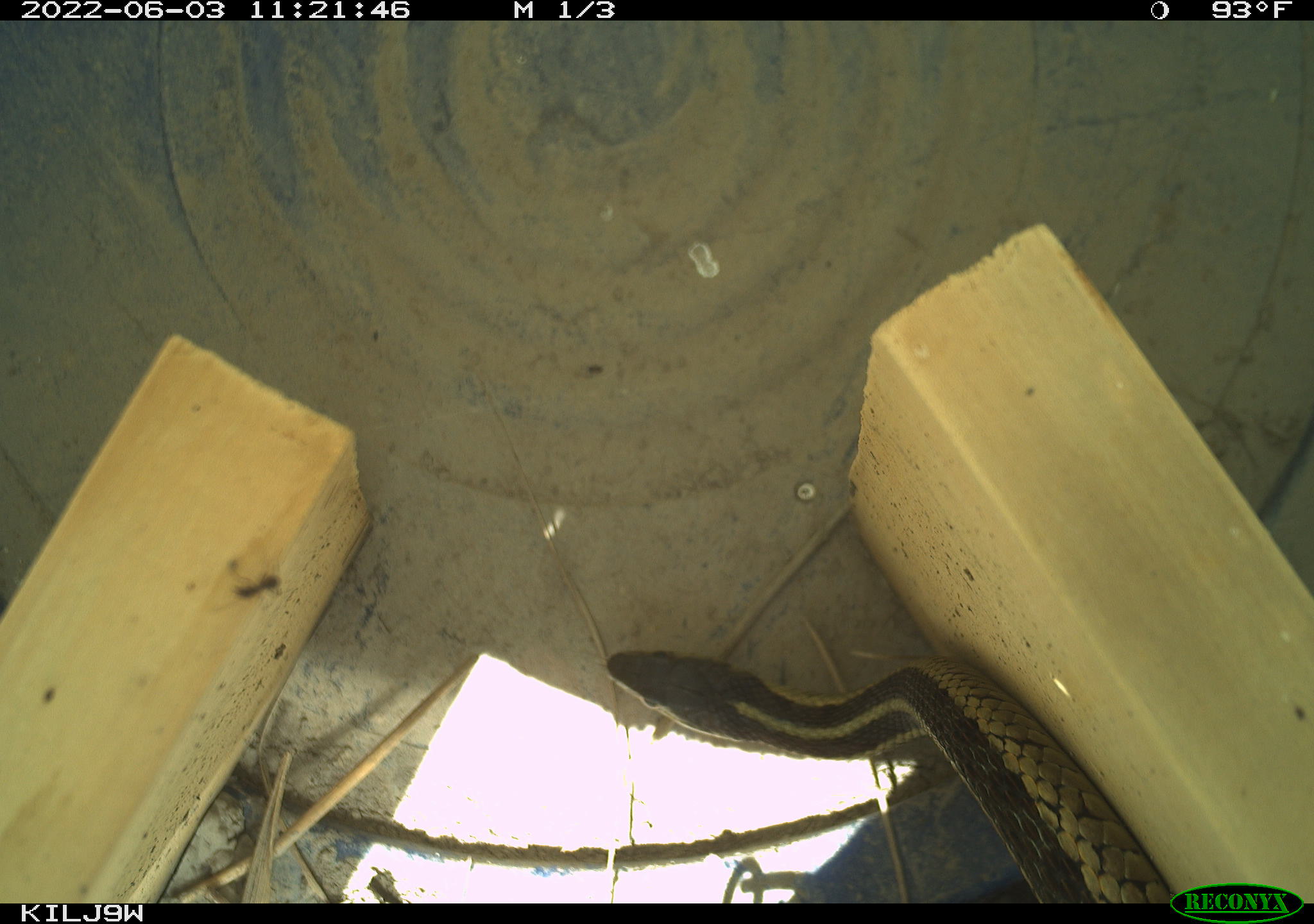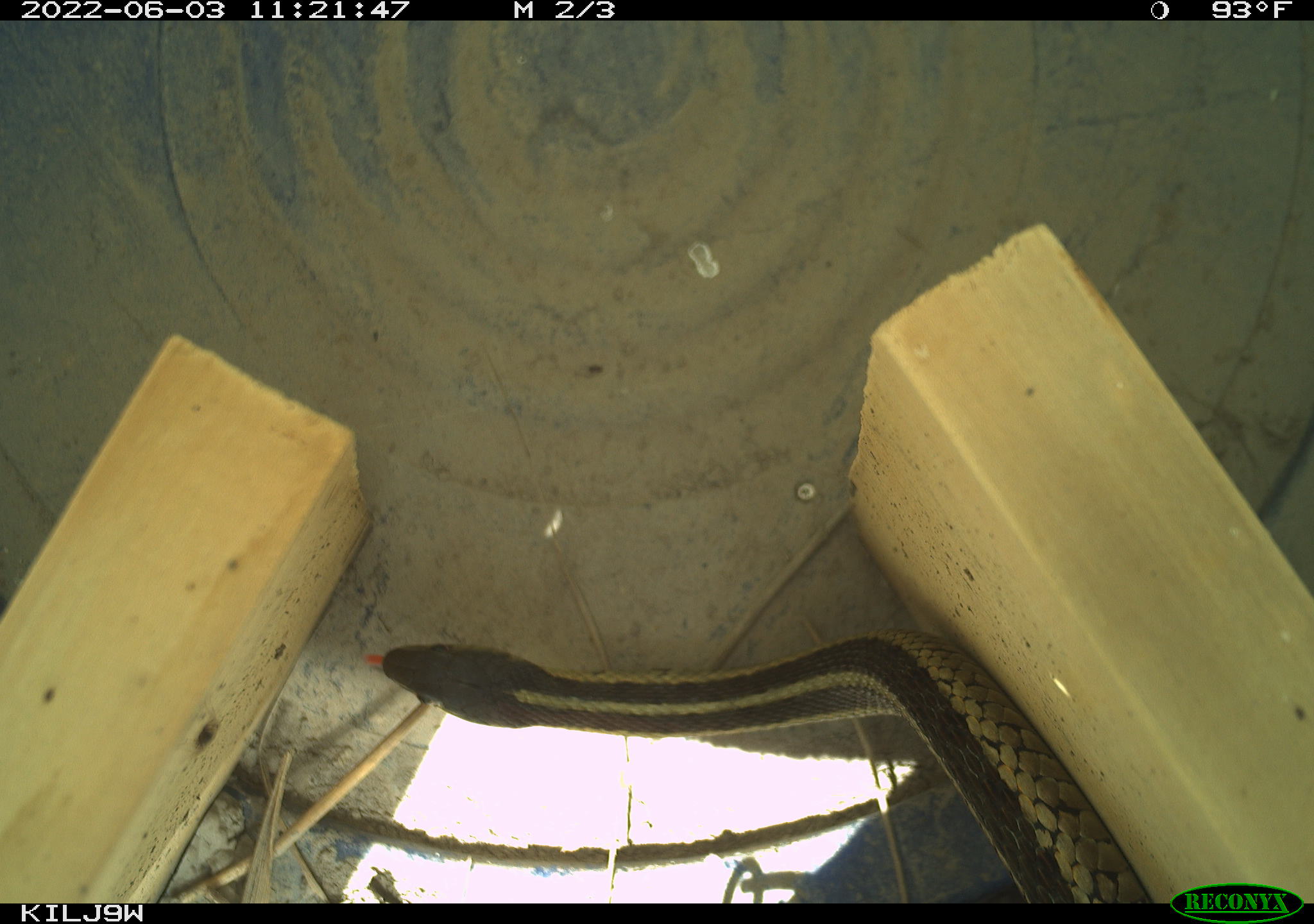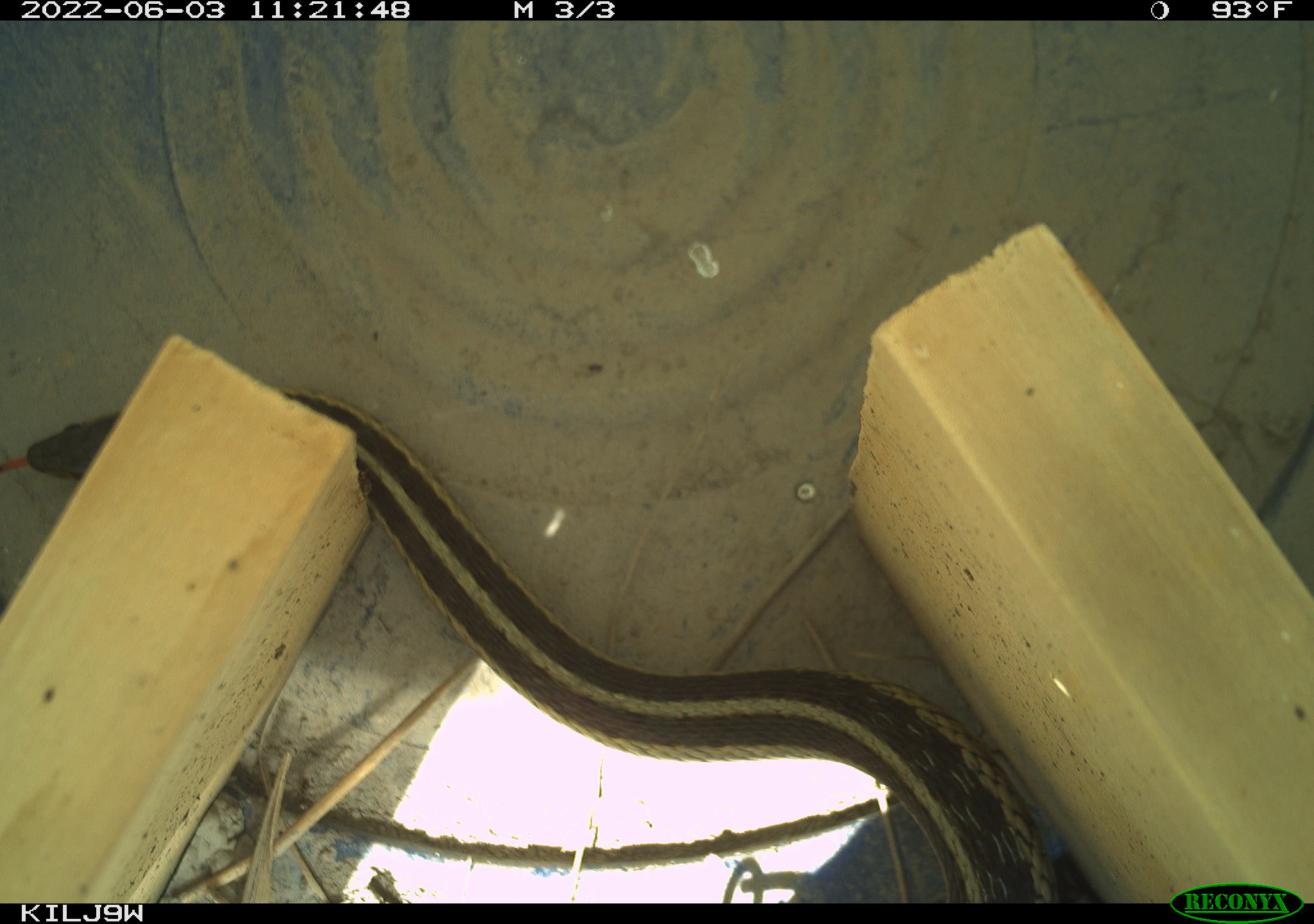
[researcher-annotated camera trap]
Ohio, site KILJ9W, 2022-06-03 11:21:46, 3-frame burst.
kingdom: Animalia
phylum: Chordata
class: Reptilia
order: Squamata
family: Colubridae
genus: Thamnophis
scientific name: Thamnophis sirtalis sirtalis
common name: eastern gartersnake